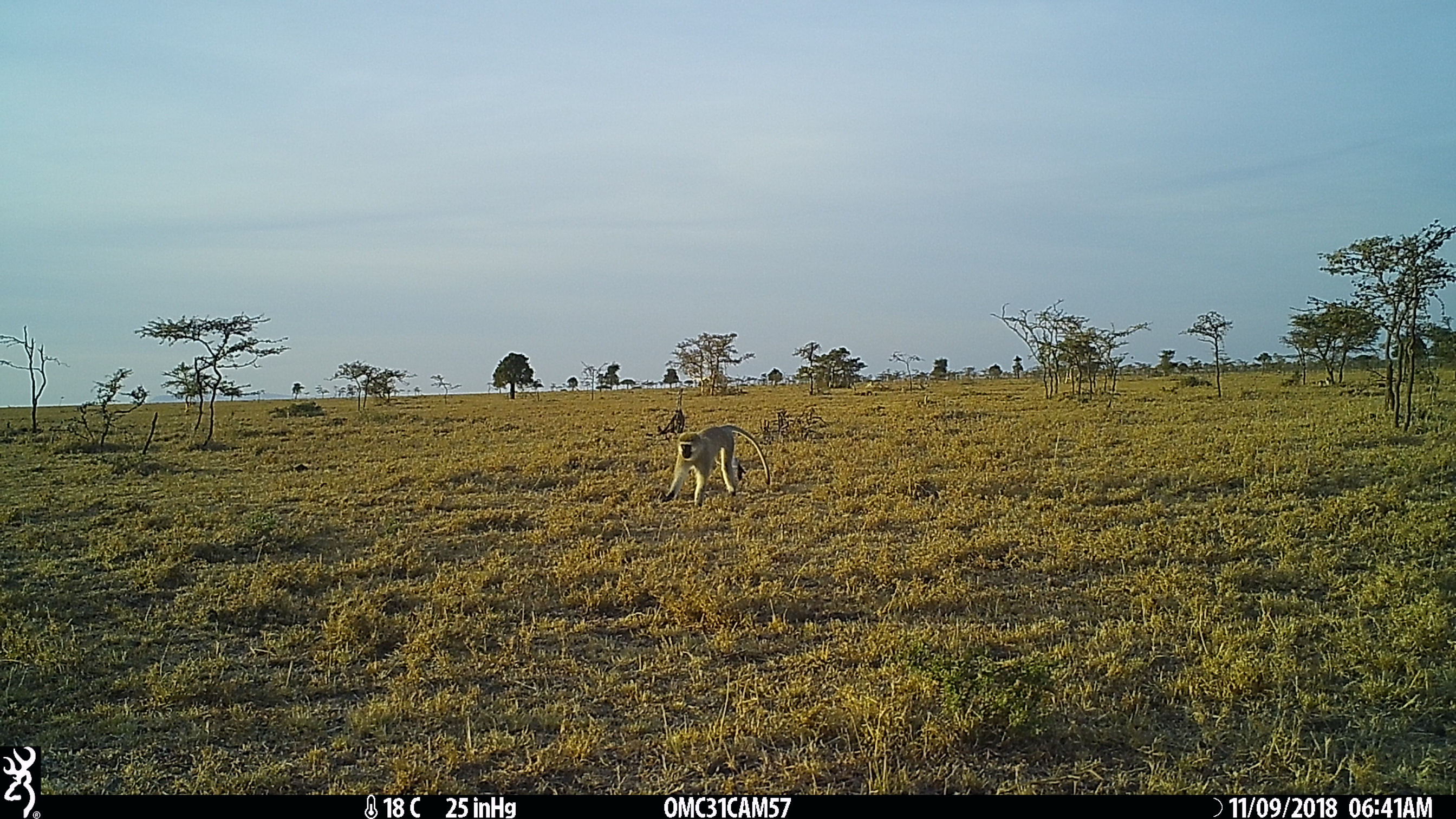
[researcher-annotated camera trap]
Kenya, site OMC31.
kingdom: Animalia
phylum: Chordata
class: Mammalia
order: Primates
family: Cercopithecidae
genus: Chlorocebus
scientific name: Chlorocebus pygerythrus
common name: vervet monkey